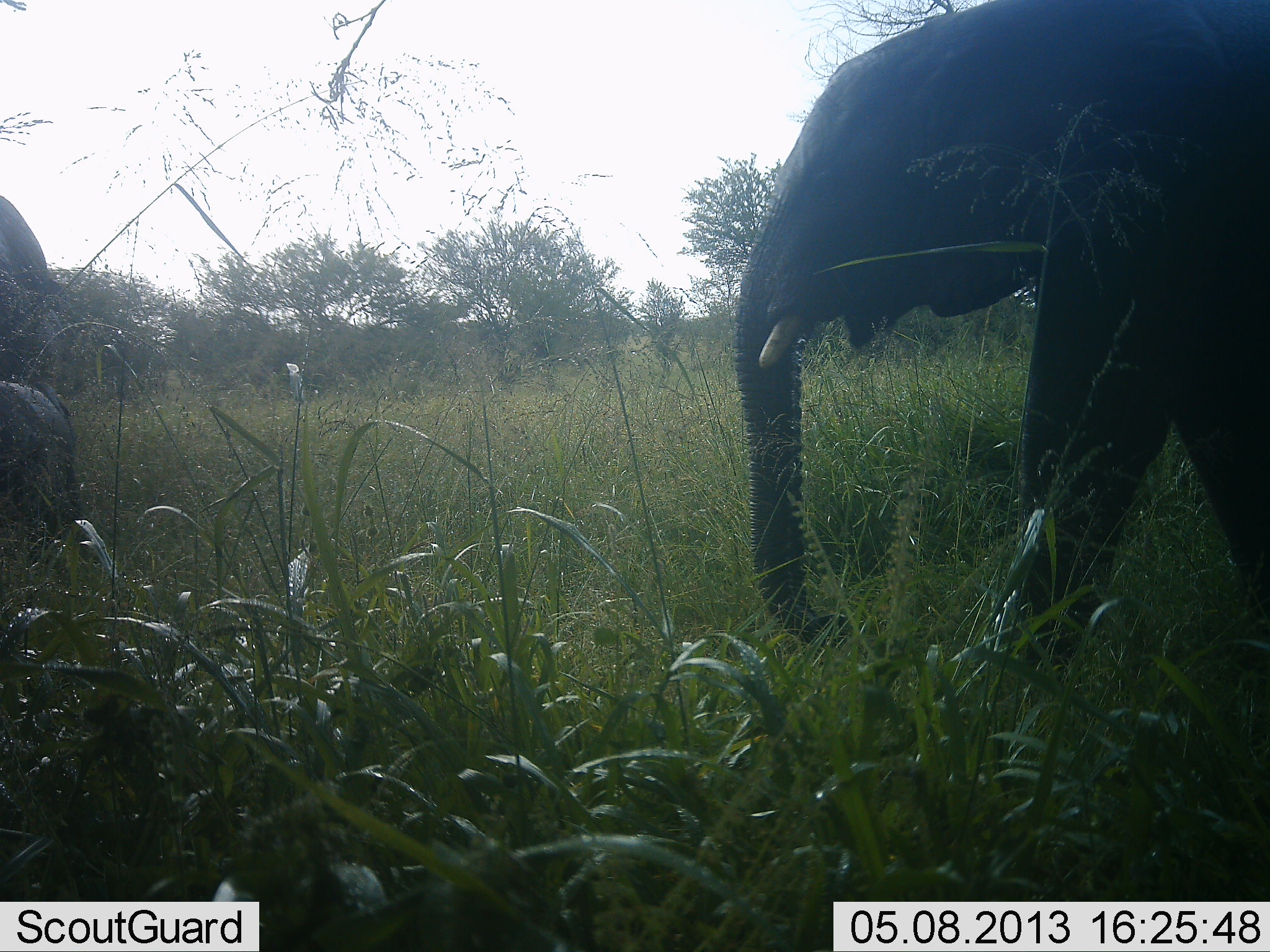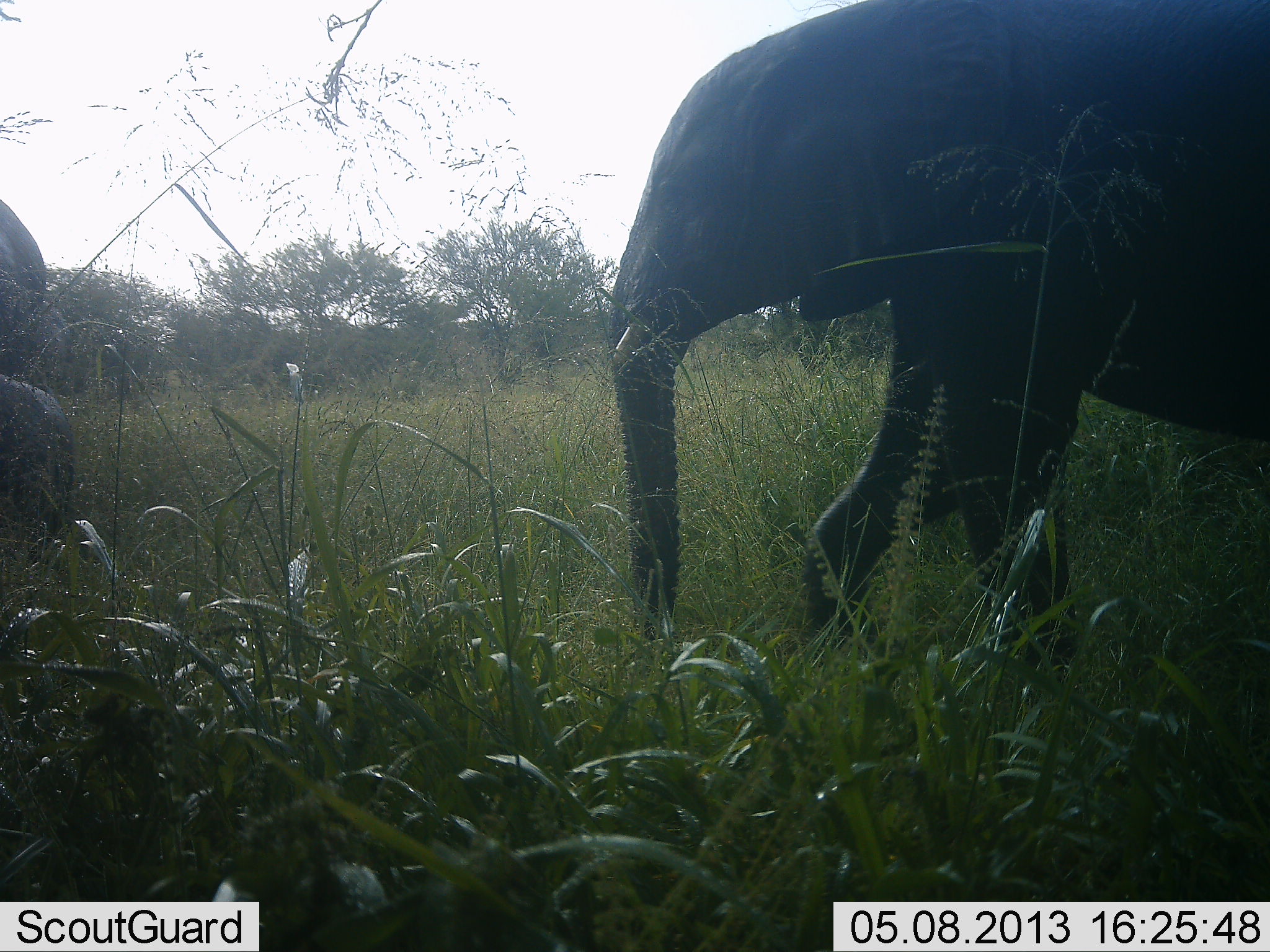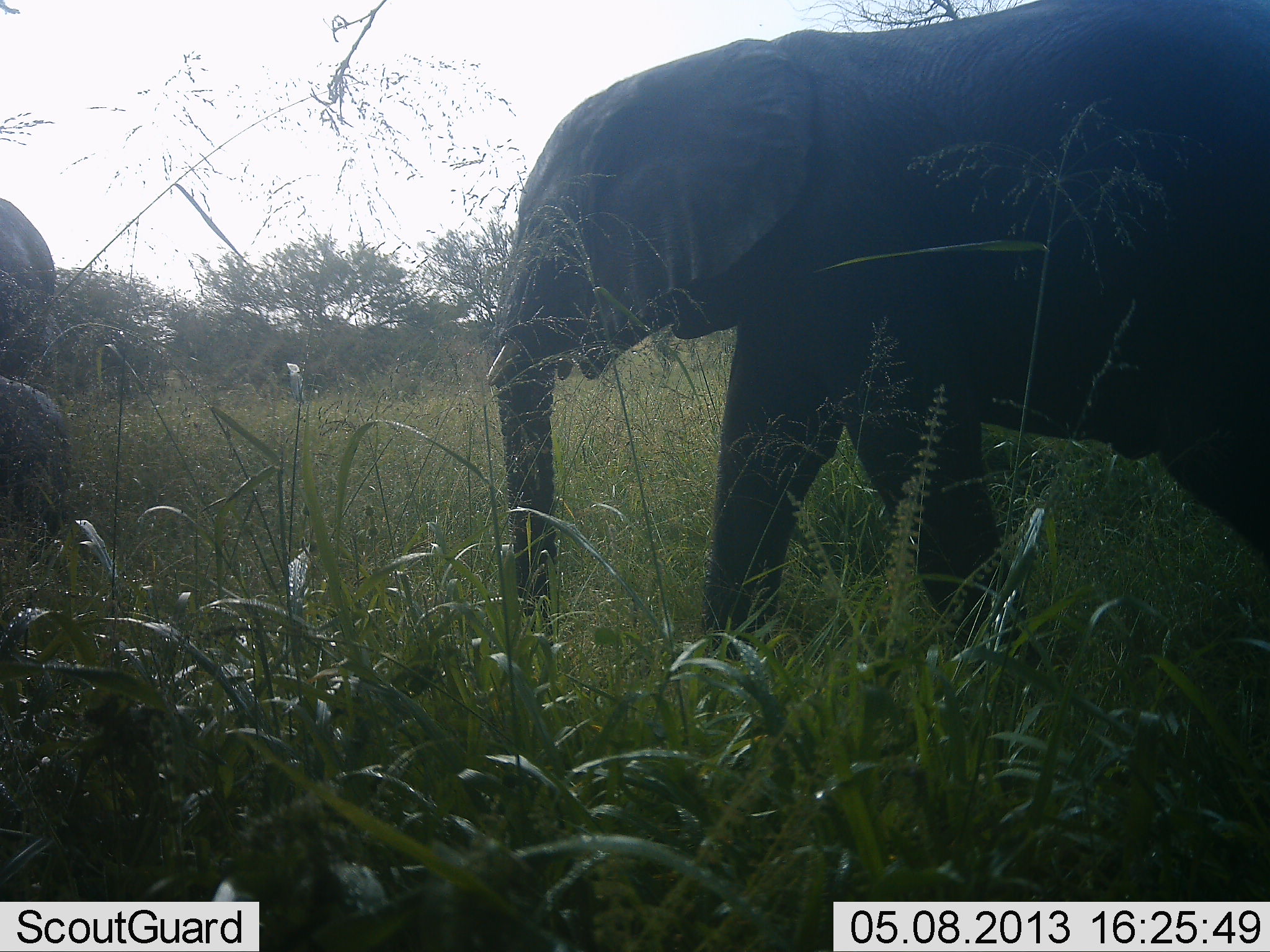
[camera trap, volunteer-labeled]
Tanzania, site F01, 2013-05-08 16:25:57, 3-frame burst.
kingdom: Animalia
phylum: Chordata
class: Mammalia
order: Proboscidea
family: Elephantidae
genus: Loxodonta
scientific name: Loxodonta africana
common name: african bush elephant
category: elephant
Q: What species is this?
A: Elephant (african bush elephant) (Loxodonta africana).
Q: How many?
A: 3.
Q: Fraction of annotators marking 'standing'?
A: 50%.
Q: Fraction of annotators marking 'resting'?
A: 0%.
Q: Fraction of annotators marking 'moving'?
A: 100%.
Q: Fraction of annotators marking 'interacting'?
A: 0%.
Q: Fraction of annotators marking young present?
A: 80%.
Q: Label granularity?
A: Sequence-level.